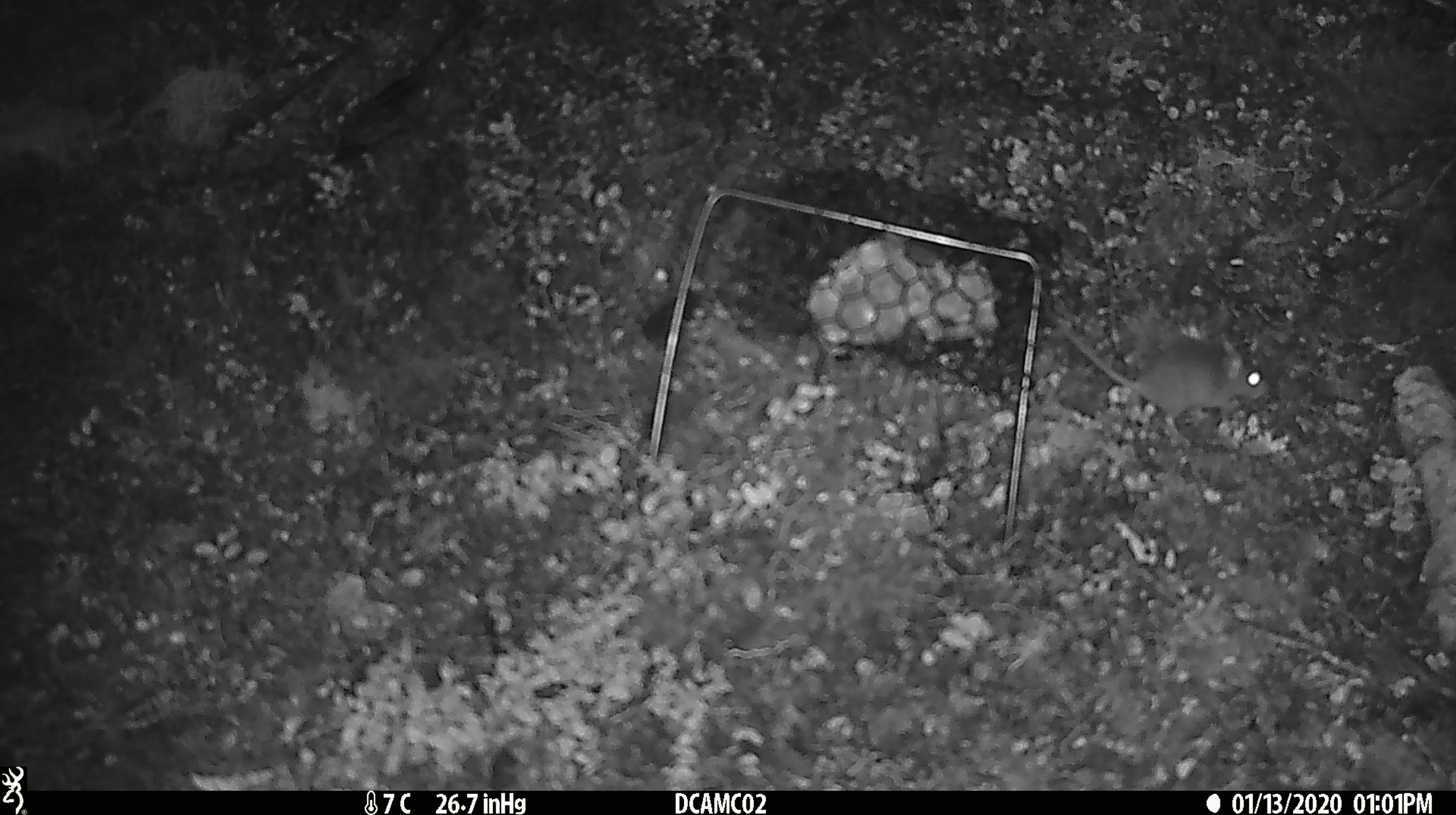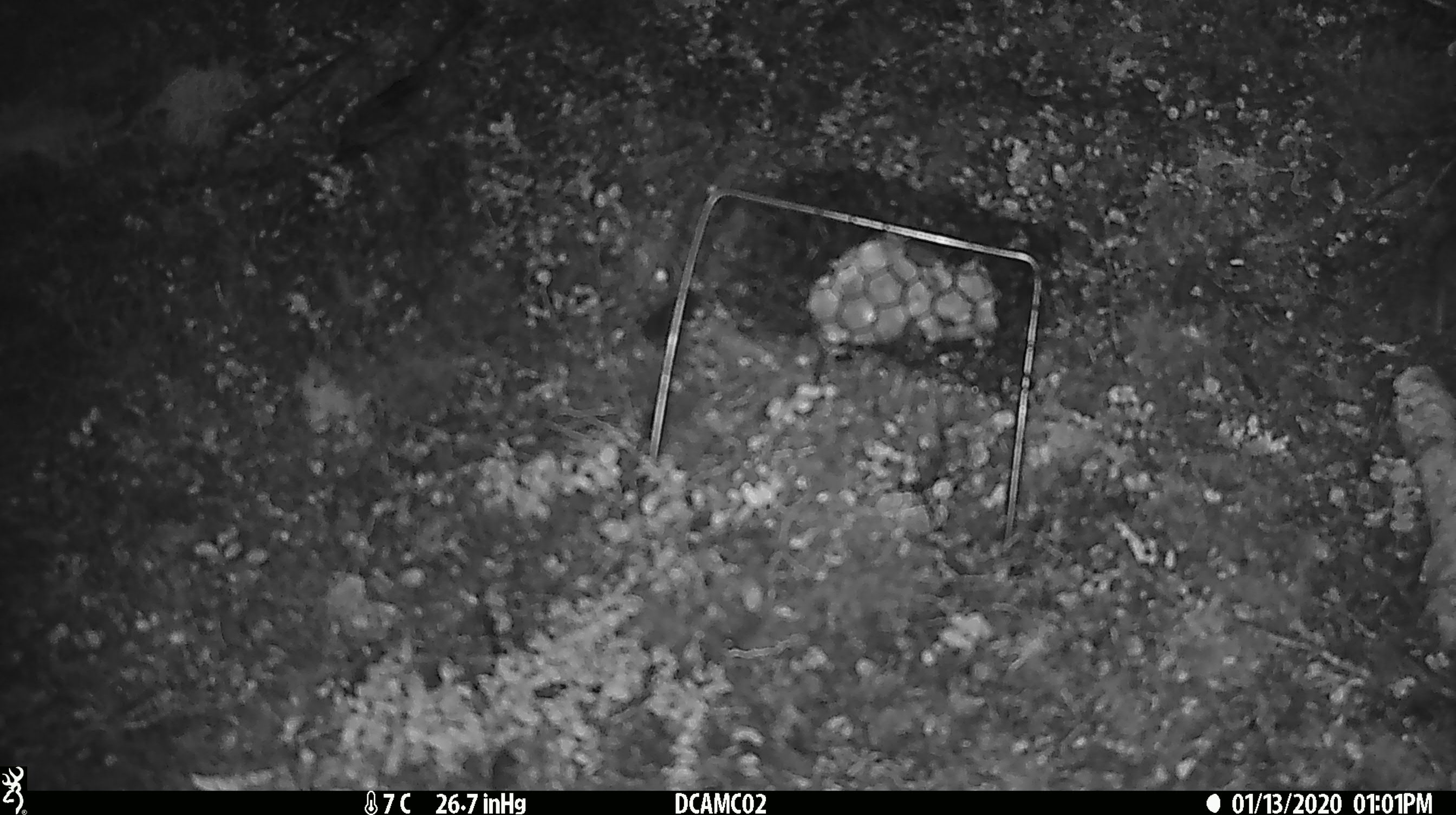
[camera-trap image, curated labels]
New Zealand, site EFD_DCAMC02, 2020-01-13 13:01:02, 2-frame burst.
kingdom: Animalia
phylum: Chordata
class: Mammalia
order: Rodentia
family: Muridae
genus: Mus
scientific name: Mus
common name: mouse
Mouse (Mus).